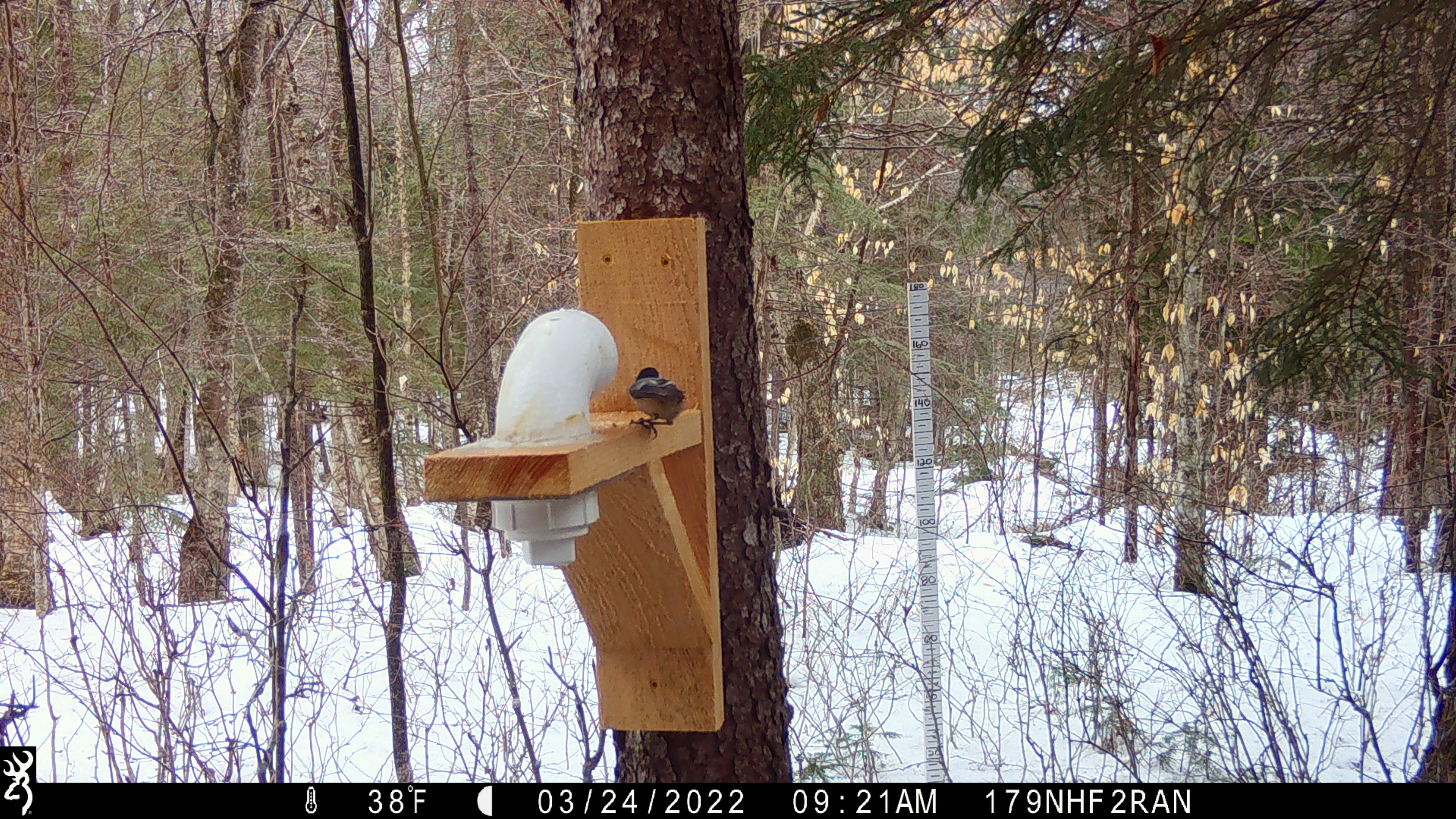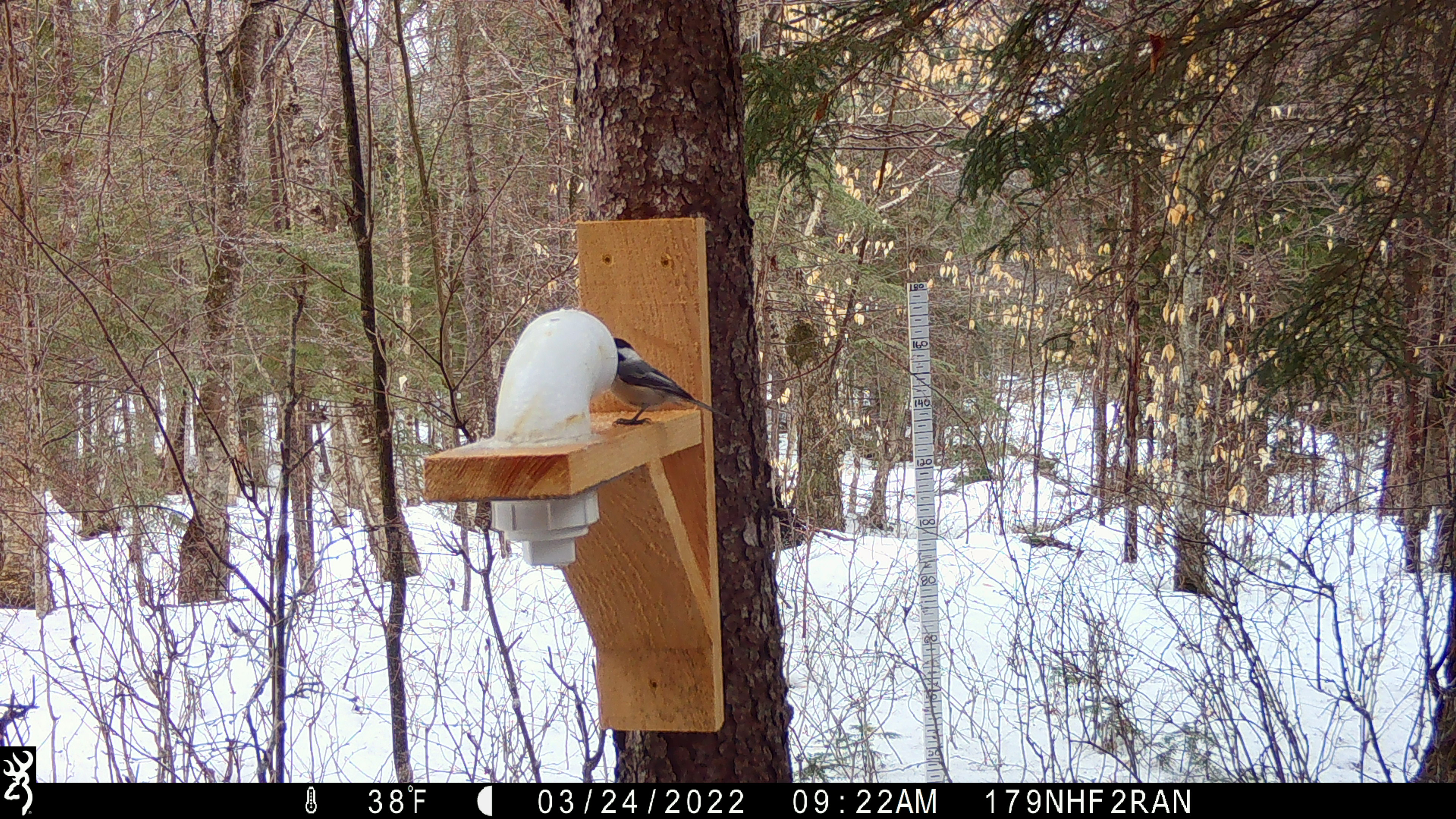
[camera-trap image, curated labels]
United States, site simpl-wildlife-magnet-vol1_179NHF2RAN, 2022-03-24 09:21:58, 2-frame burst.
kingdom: Animalia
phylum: Chordata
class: Aves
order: Passeriformes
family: Paridae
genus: Poecile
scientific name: Poecile atricapillus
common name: black-capped chickadee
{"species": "black-capped chickadee (Poecile atricapillus)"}